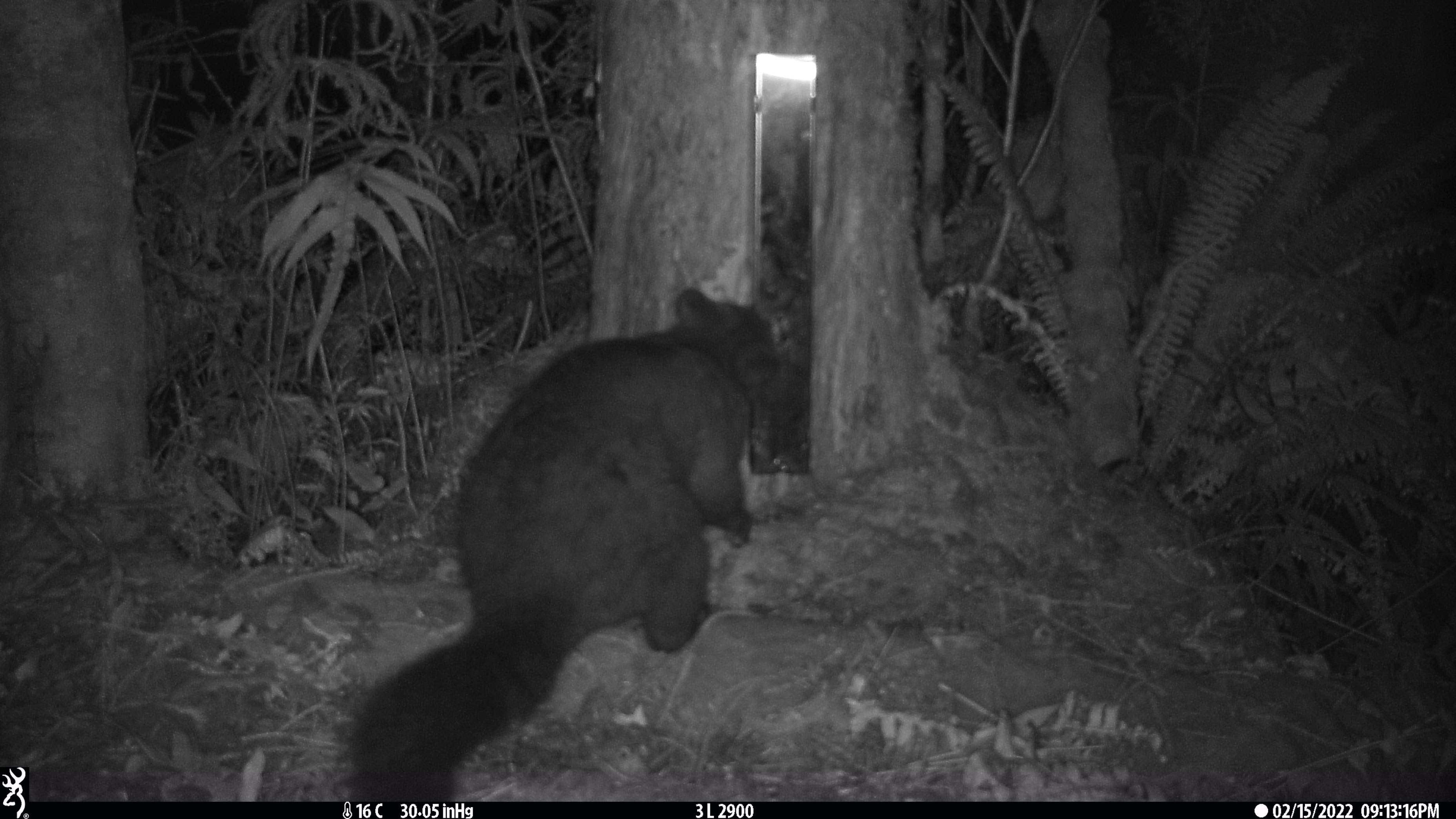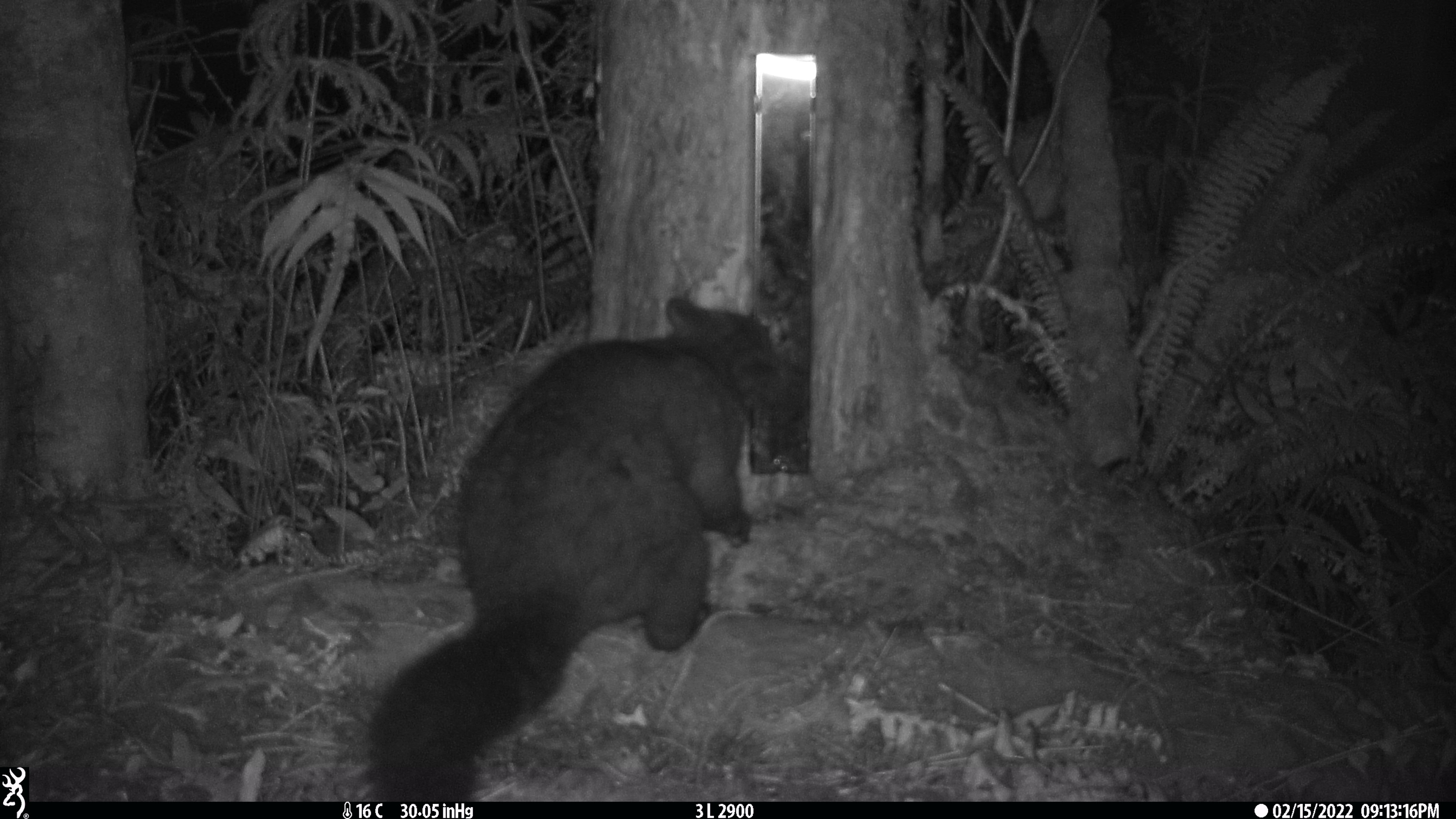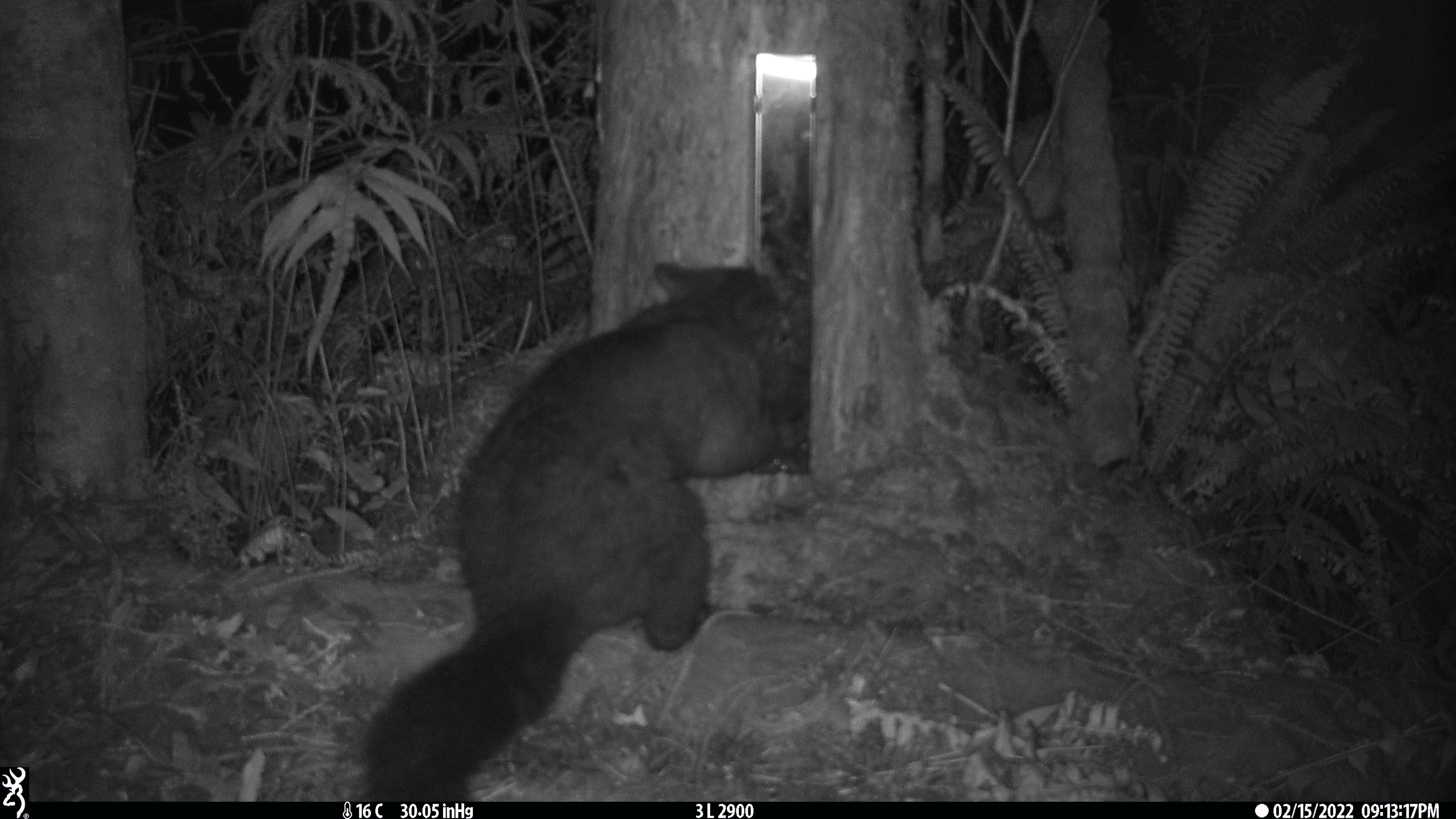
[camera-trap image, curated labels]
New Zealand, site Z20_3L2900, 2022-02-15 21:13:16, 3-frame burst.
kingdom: Animalia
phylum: Chordata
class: Mammalia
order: Diprotodontia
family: Phalangeridae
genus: Trichosurus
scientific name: Trichosurus vulpecula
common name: common brushtail possum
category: possum